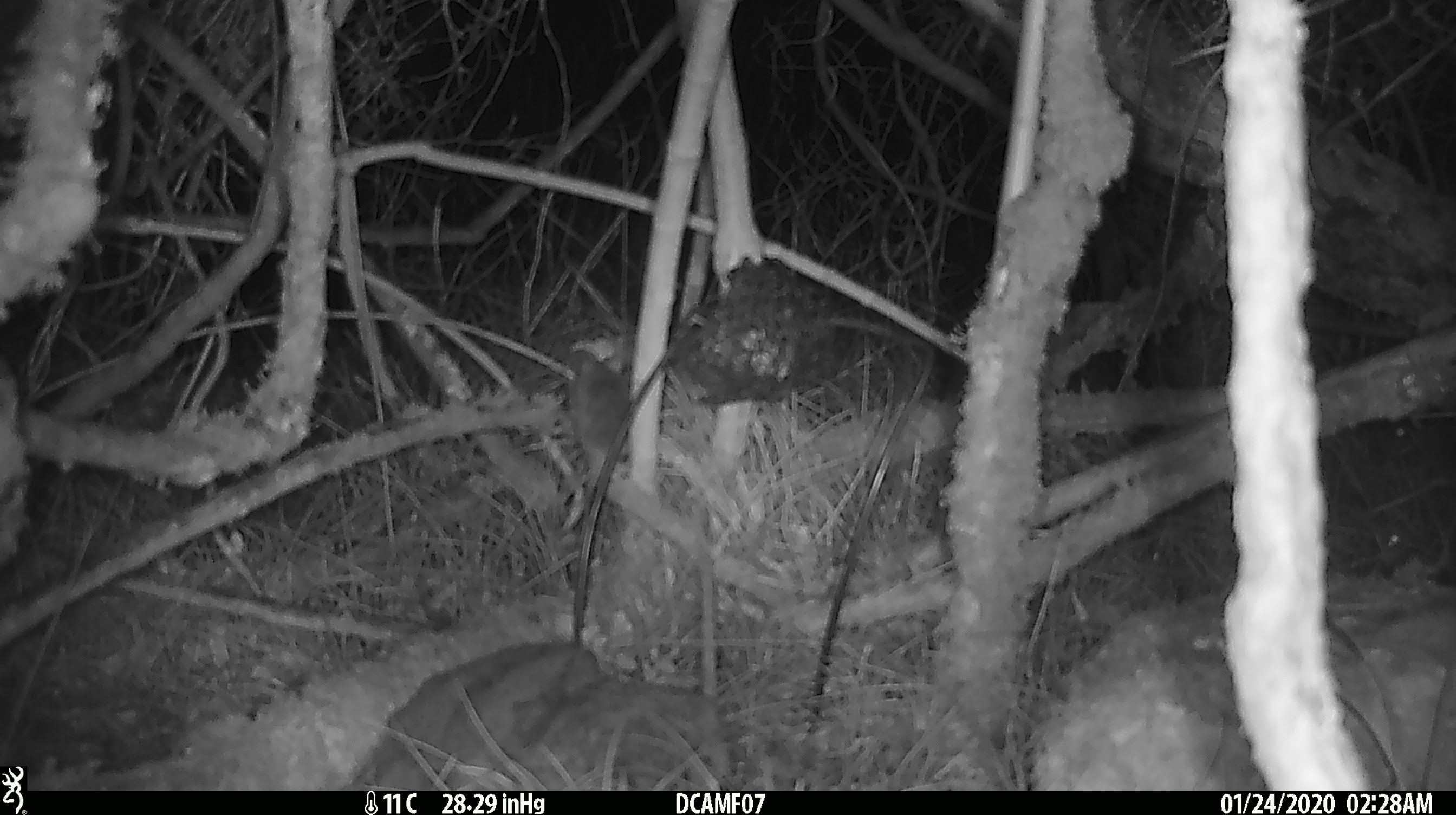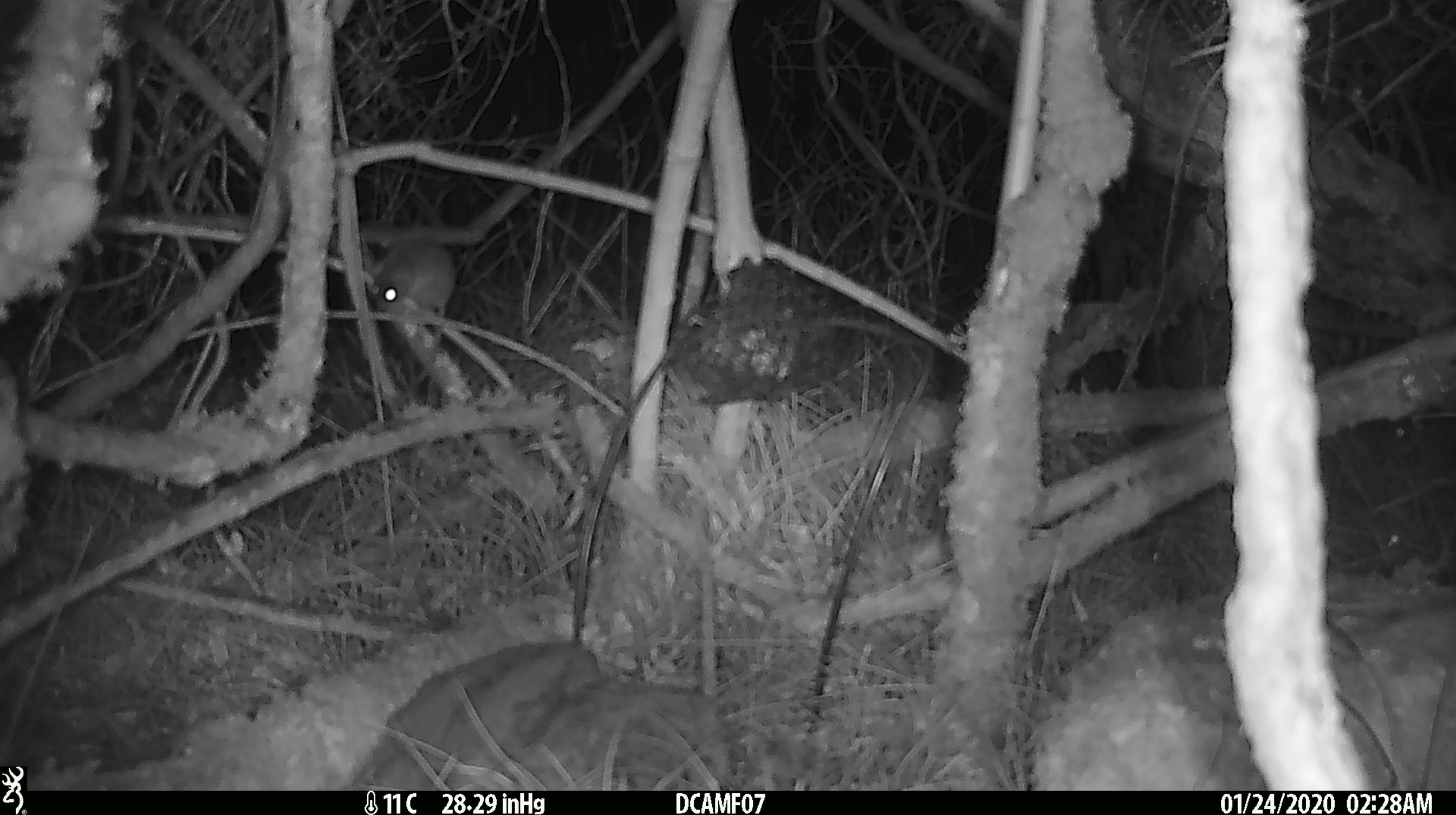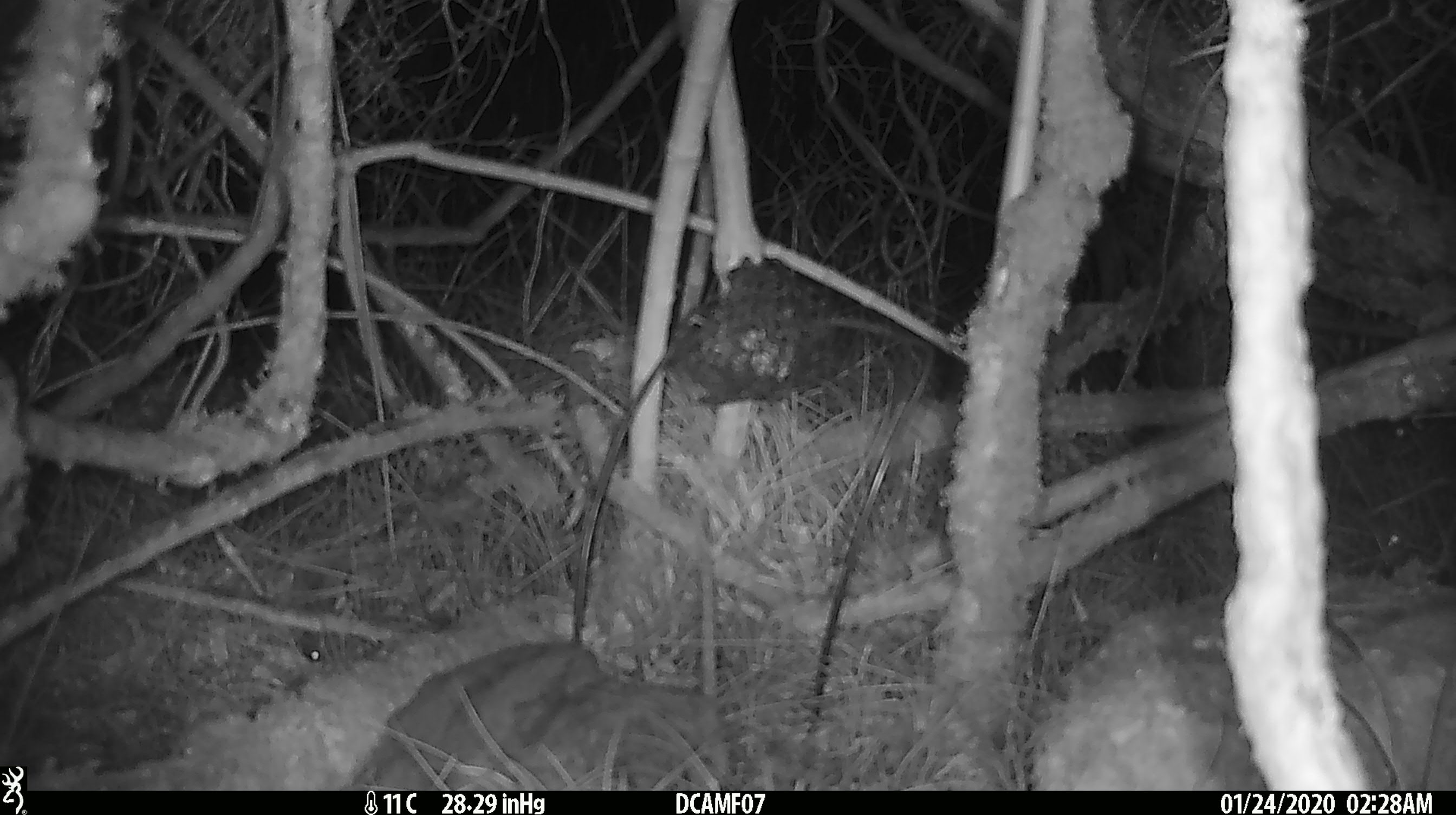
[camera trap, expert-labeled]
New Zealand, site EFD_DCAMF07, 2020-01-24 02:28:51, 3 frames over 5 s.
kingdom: Animalia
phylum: Chordata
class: Mammalia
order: Rodentia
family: Muridae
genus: Mus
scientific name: Mus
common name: mouse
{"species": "mouse (Mus)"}